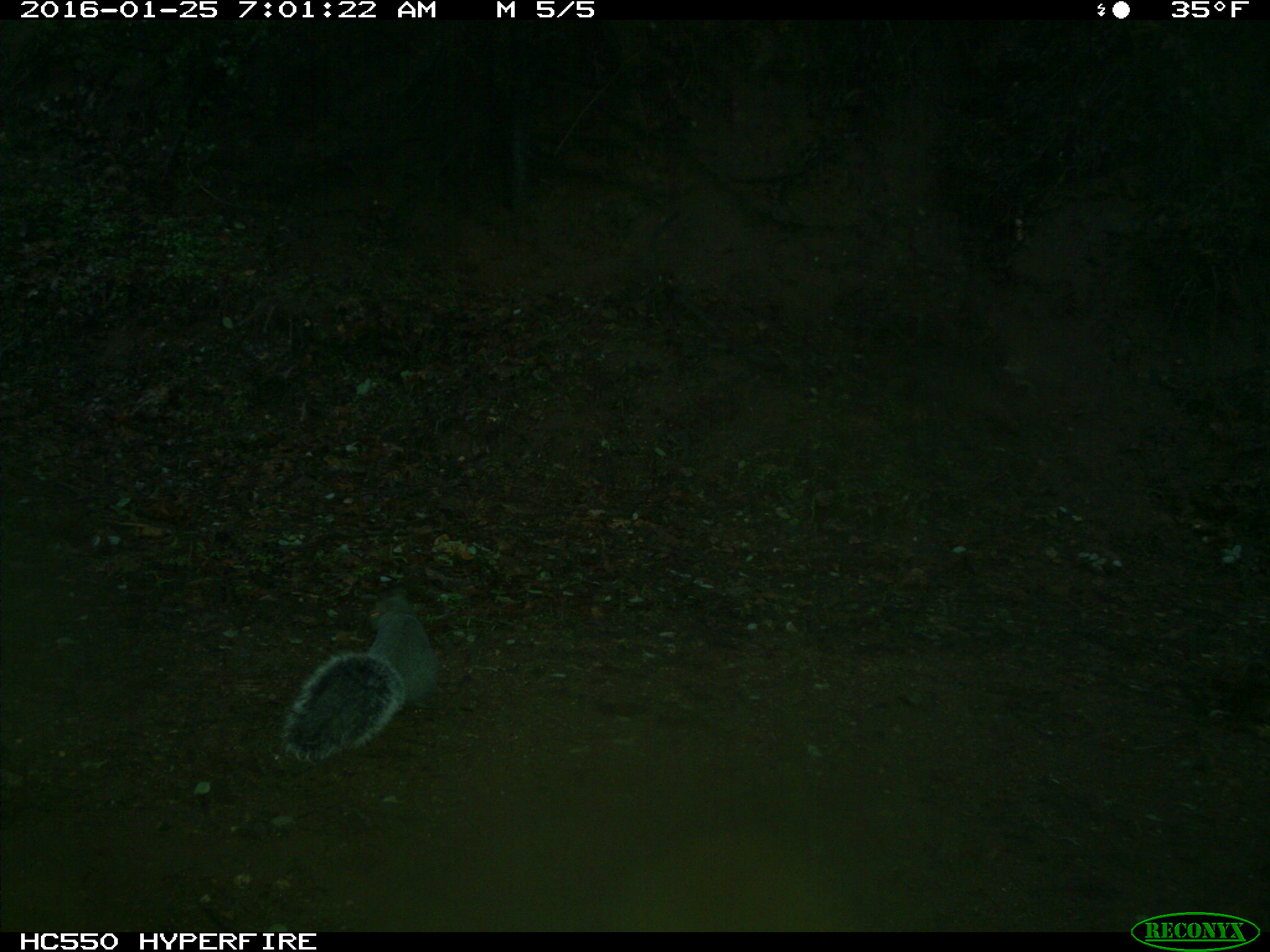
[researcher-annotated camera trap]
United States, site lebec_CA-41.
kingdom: Animalia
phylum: Chordata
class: Mammalia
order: Rodentia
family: Sciuridae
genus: Sciurus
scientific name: Sciurus carolinensis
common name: eastern gray squirrel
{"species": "Sciurus carolinensis (eastern gray squirrel)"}